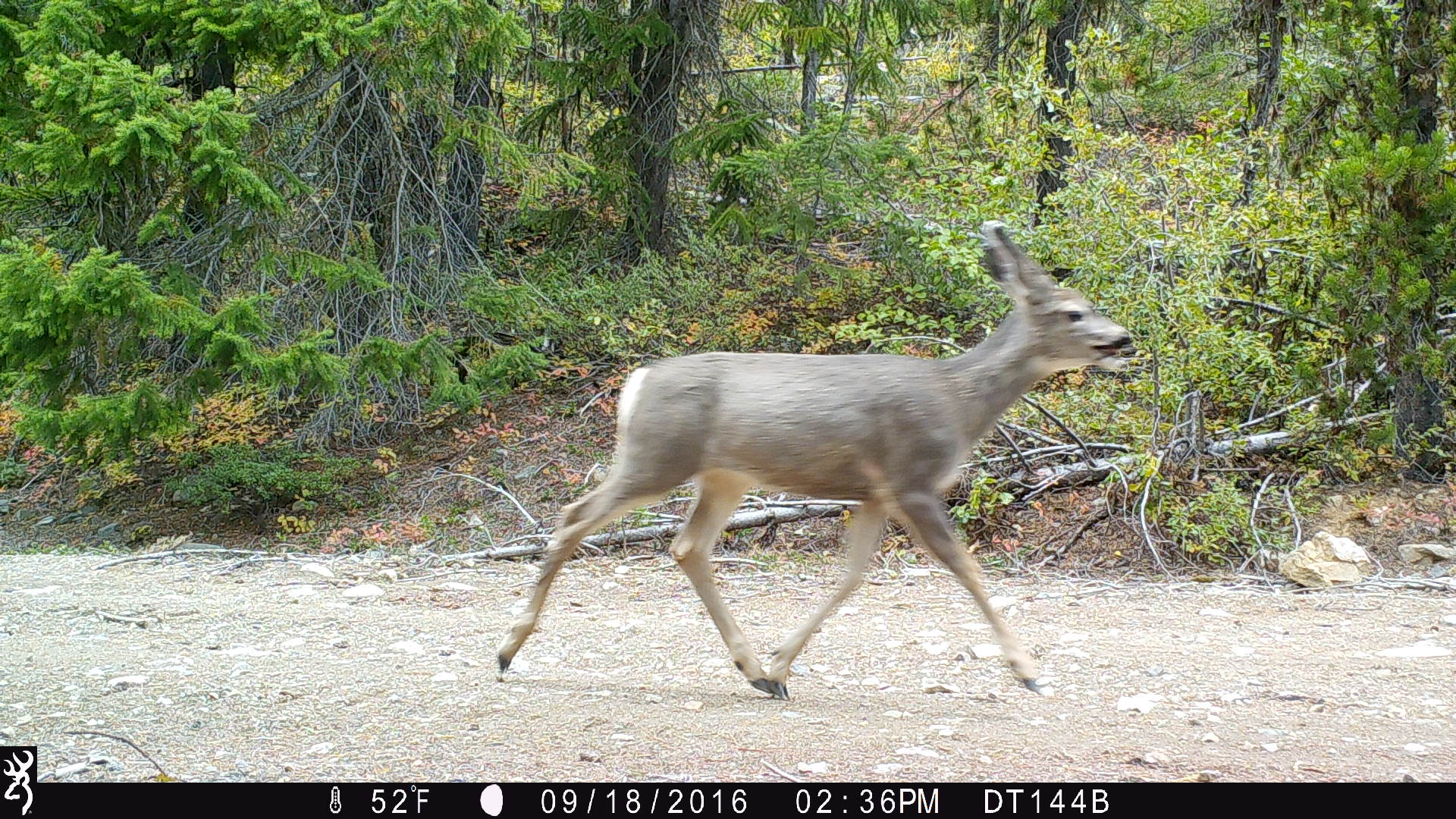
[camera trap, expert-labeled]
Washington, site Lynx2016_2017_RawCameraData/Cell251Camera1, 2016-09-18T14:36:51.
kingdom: Animalia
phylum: Chordata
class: Mammalia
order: Artiodactyla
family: Cervidae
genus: Odocoileus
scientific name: Odocoileus hemionus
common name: mule deer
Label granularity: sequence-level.